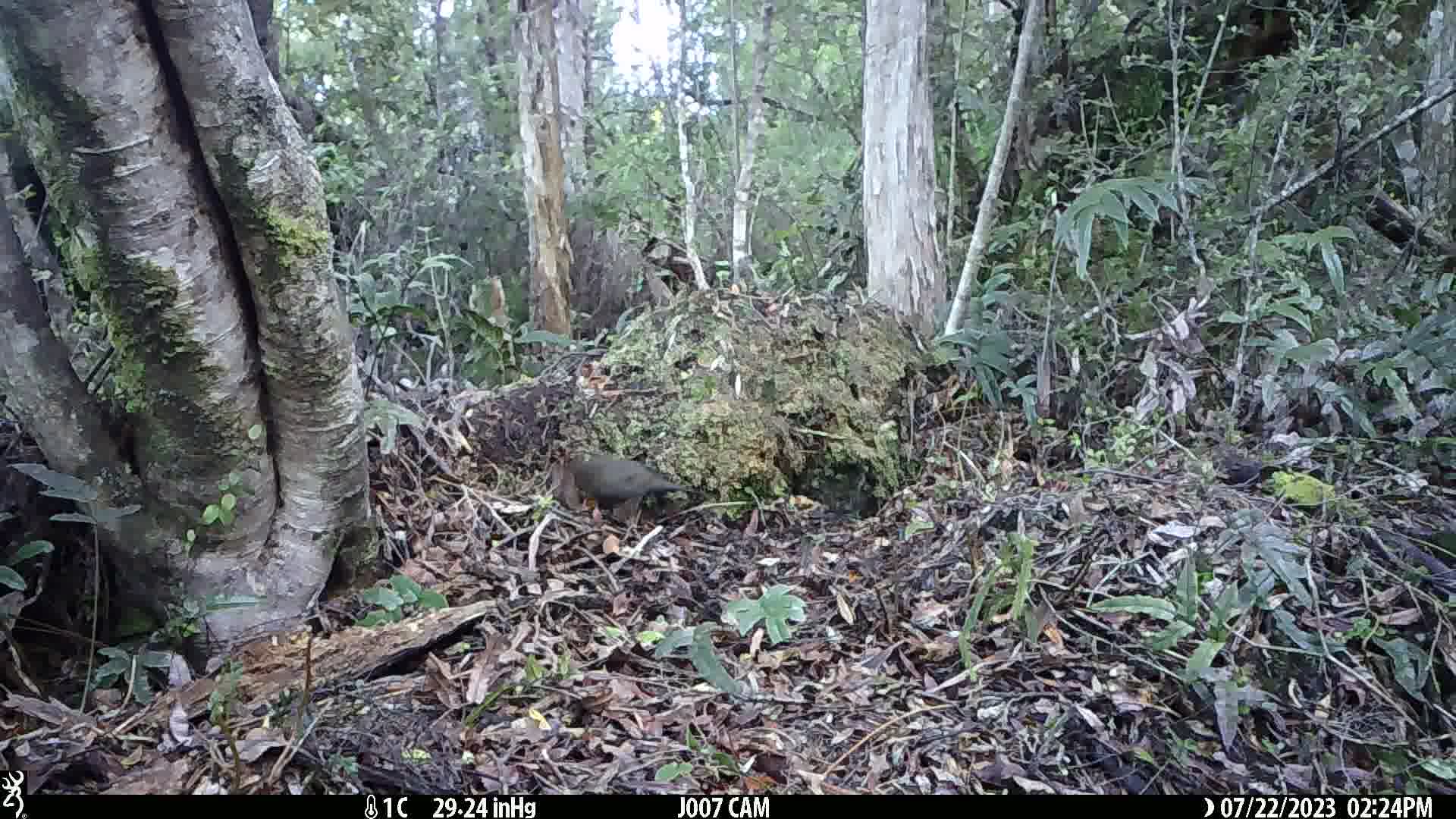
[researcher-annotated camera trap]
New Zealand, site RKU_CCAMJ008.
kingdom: Animalia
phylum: Chordata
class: Aves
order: Passeriformes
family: Turdidae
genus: Turdus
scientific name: Turdus merula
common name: eurasian blackbird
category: blackbird